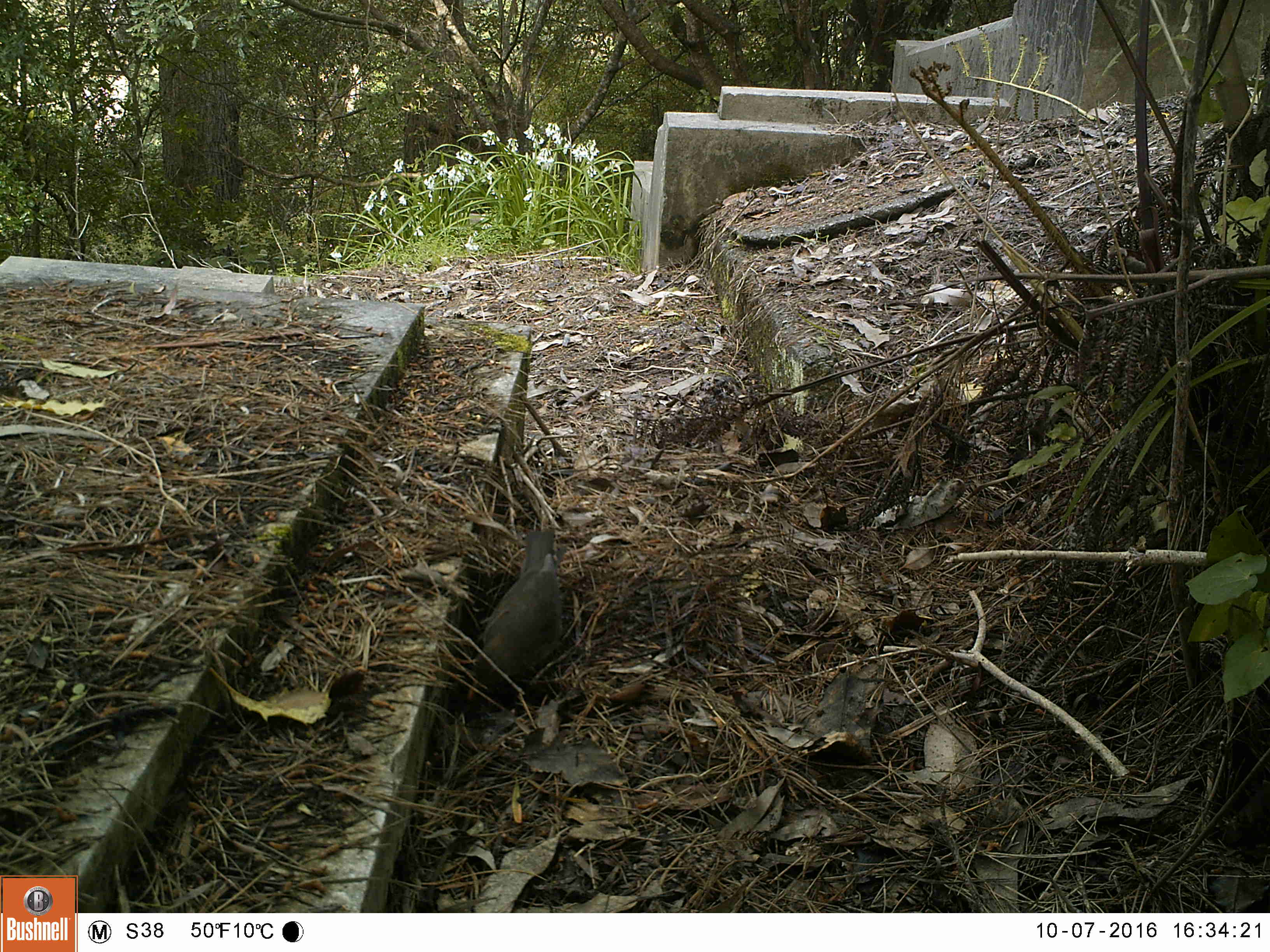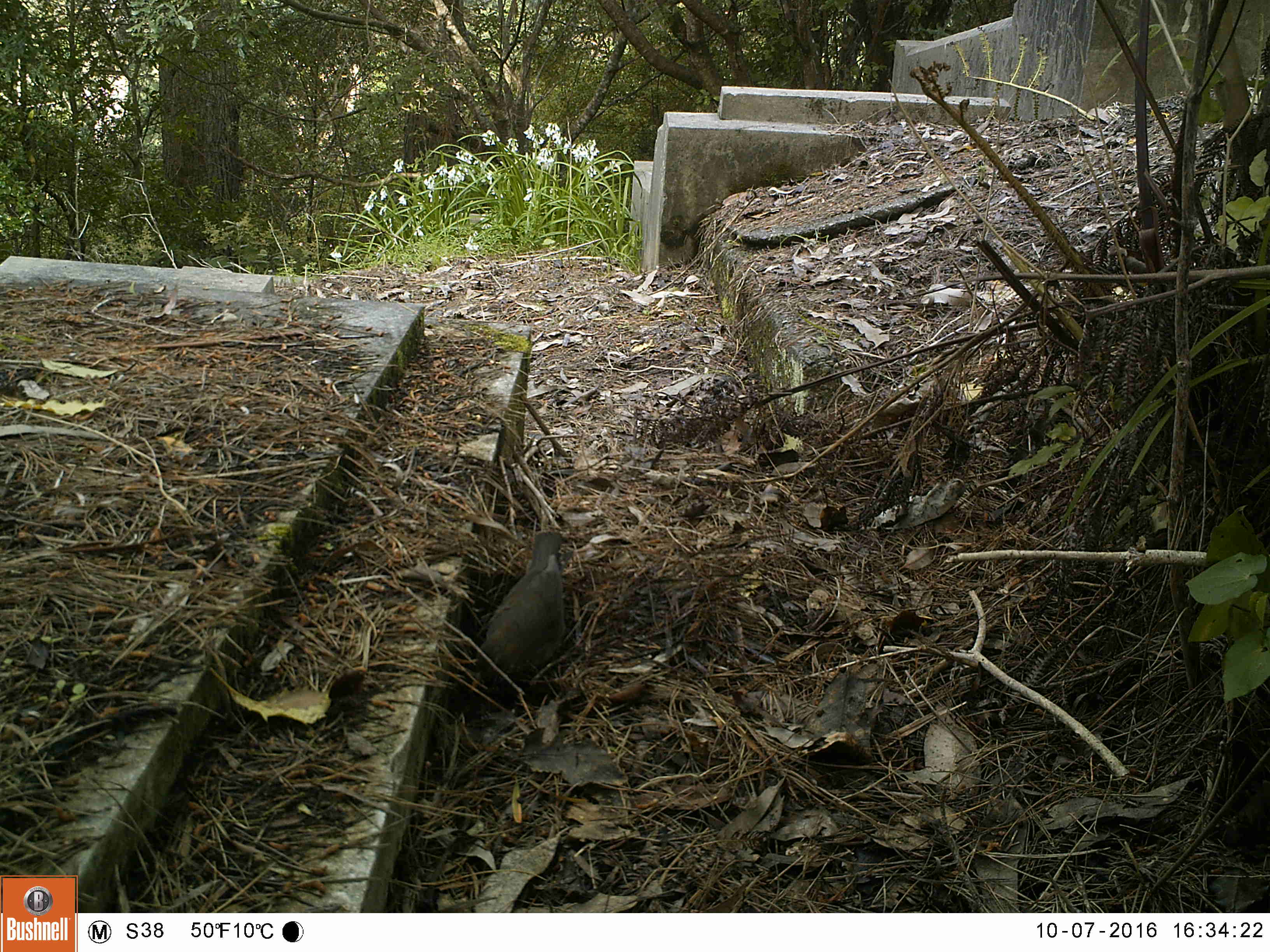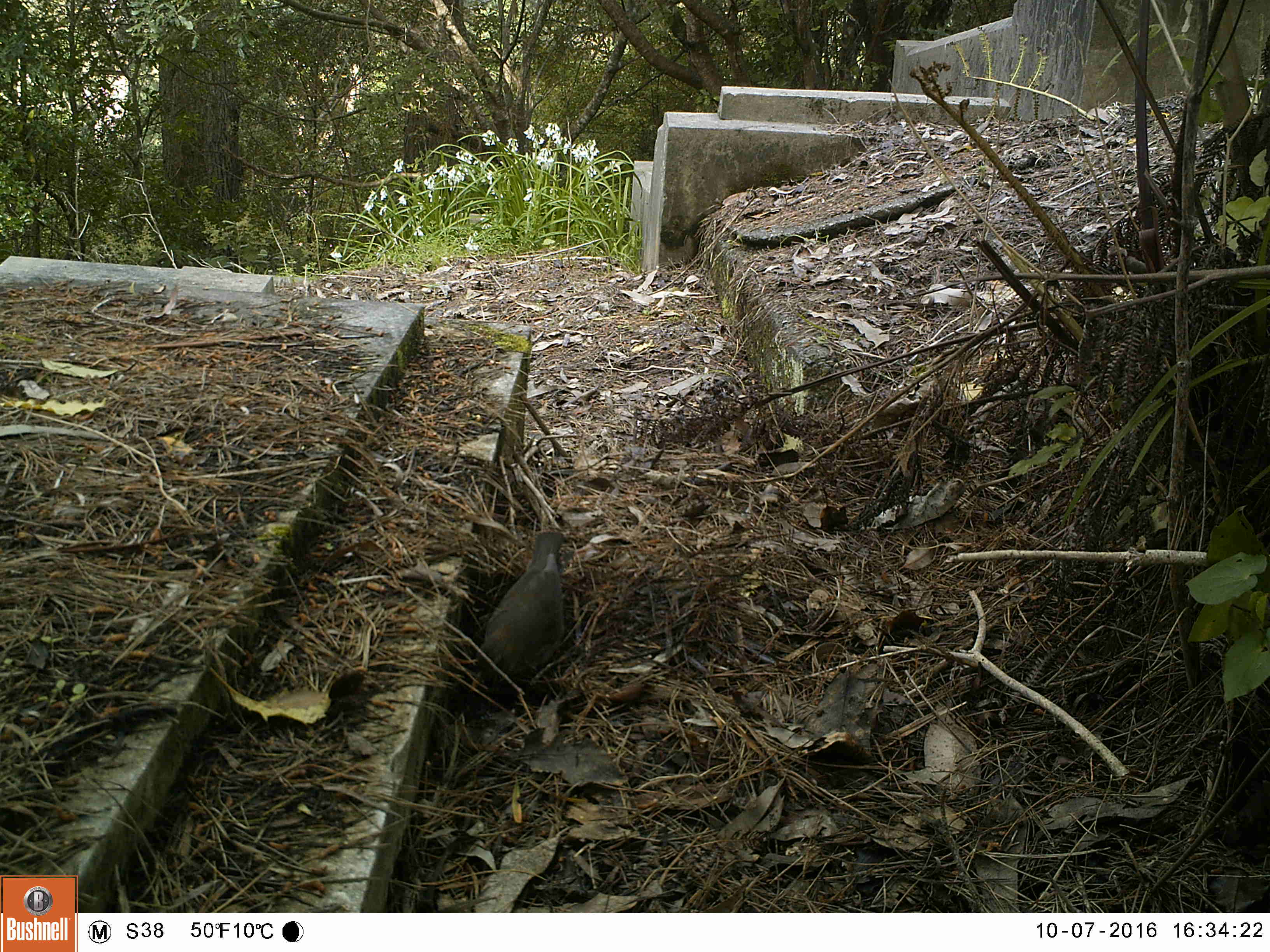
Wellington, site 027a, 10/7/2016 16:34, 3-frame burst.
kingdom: Animalia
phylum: Chordata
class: Aves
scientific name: Aves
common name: bird